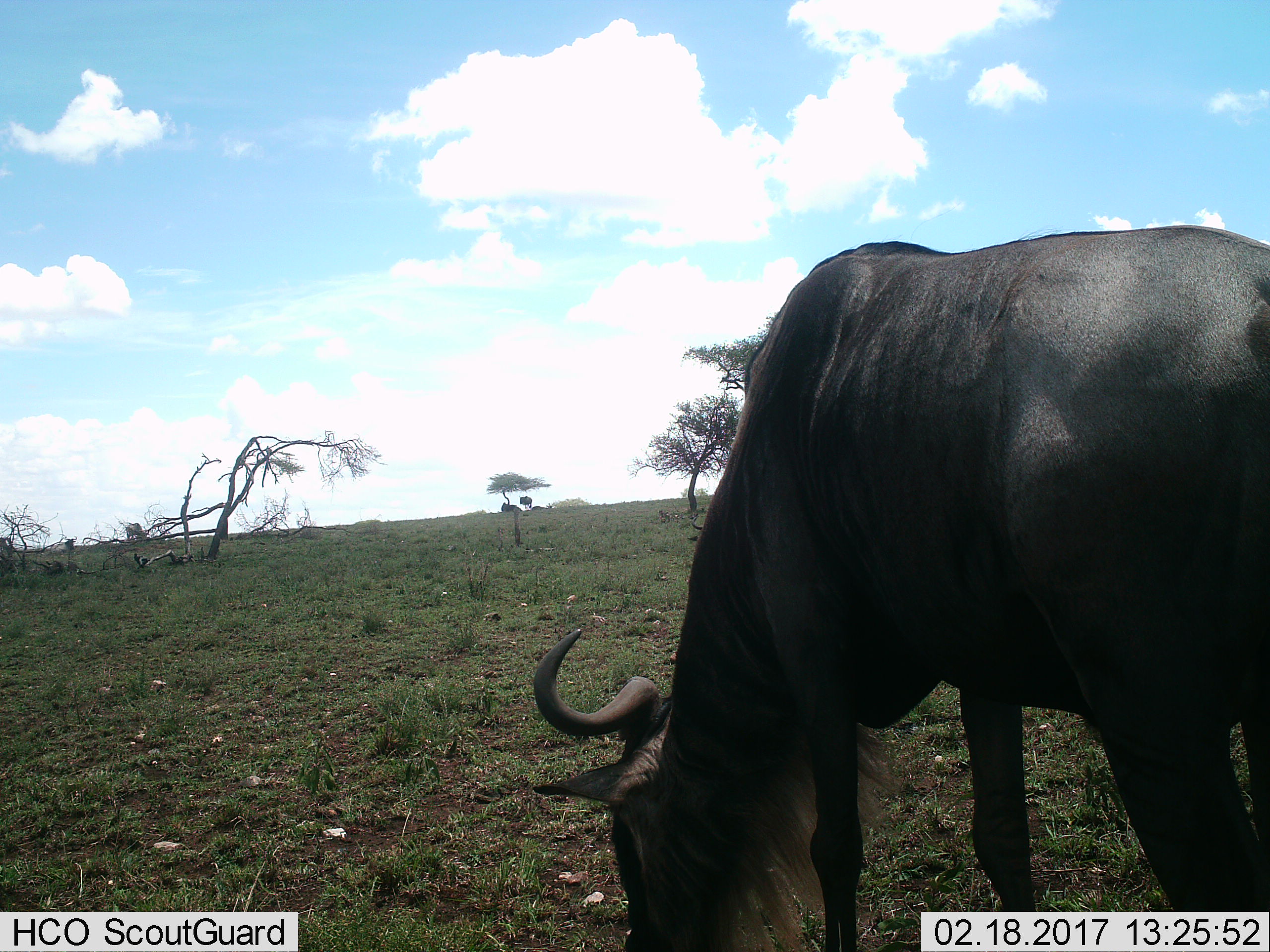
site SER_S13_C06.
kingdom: Animalia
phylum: Chordata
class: Mammalia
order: Artiodactyla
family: Bovidae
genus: Connochaetes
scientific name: Connochaetes taurinus taurinus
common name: blue wildebeest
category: wildebeestblue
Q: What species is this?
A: Wildebeestblue (blue wildebeest) (Connochaetes taurinus taurinus).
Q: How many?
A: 4.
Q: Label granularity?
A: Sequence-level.